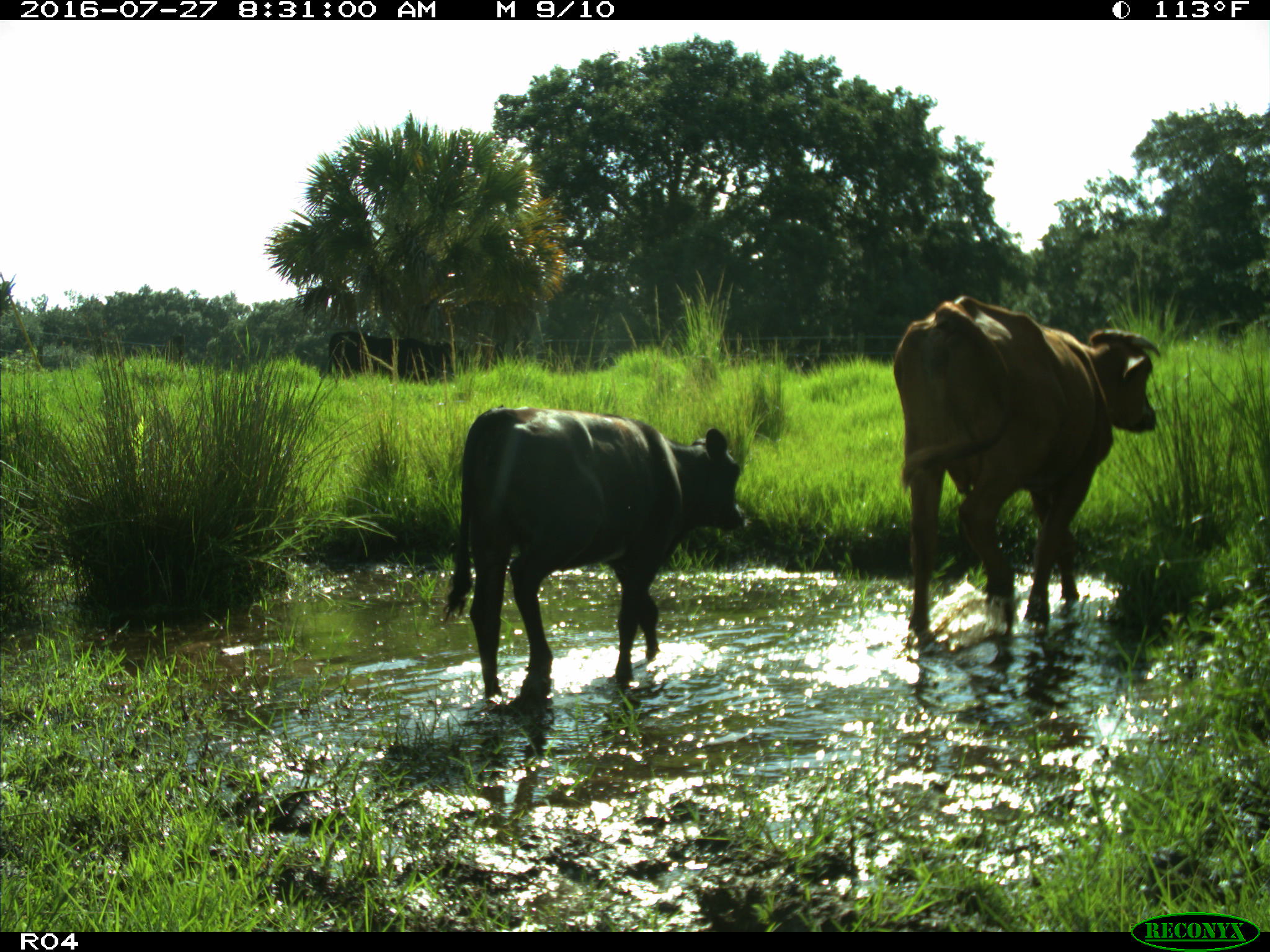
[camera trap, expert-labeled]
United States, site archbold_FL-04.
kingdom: Animalia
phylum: Chordata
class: Mammalia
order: Artiodactyla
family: Bovidae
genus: Bos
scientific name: Bos taurus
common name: domestic cow